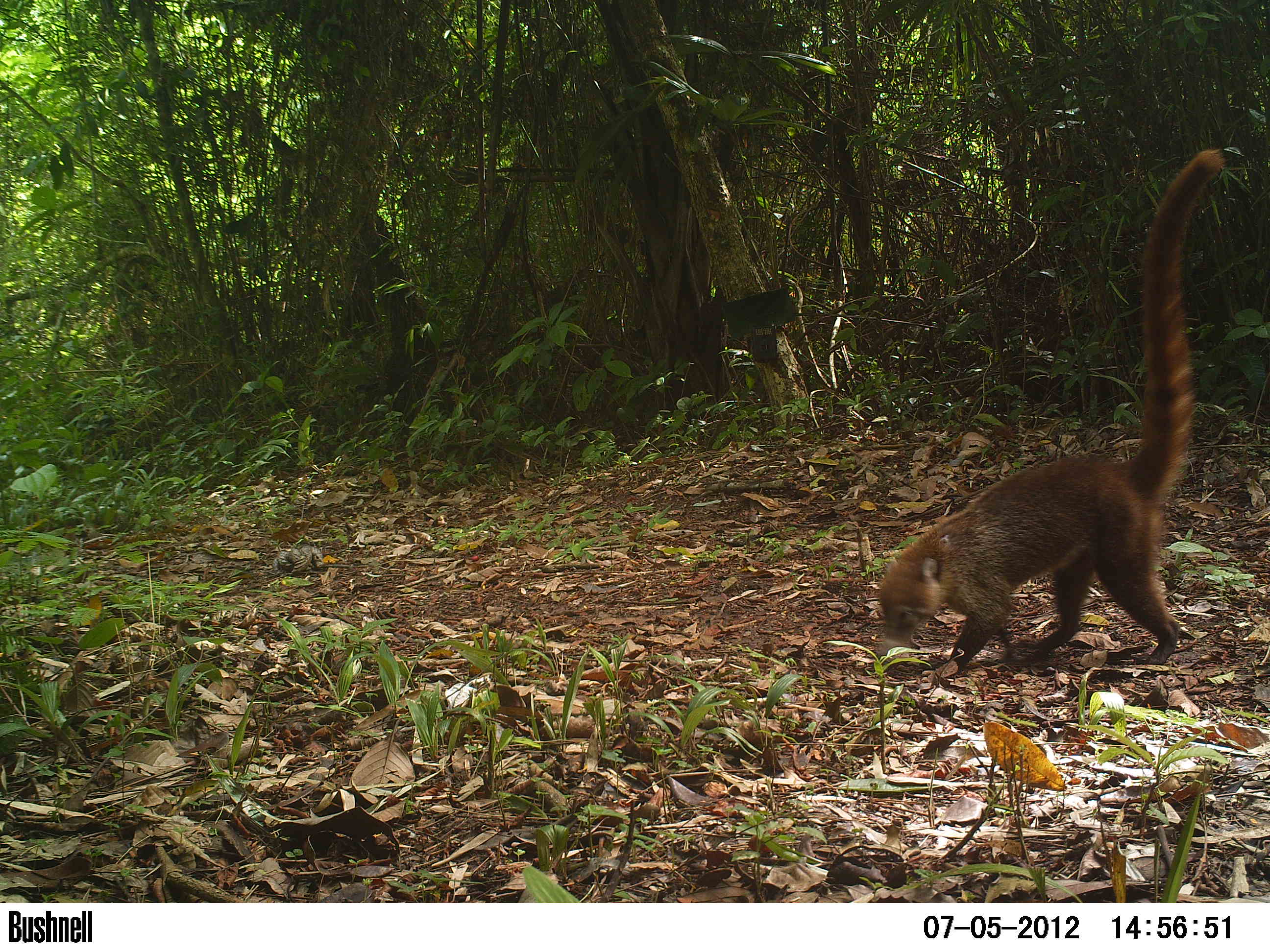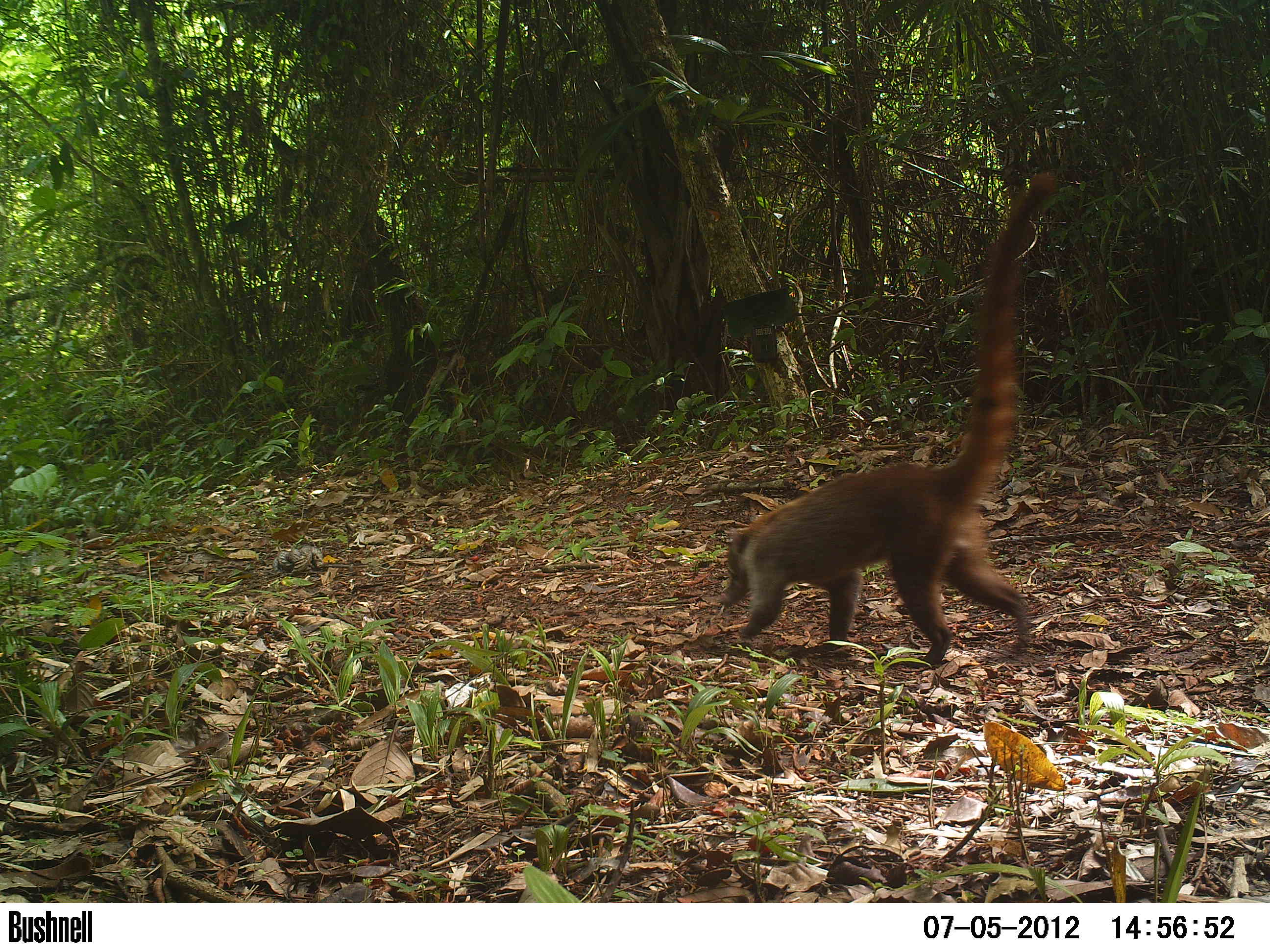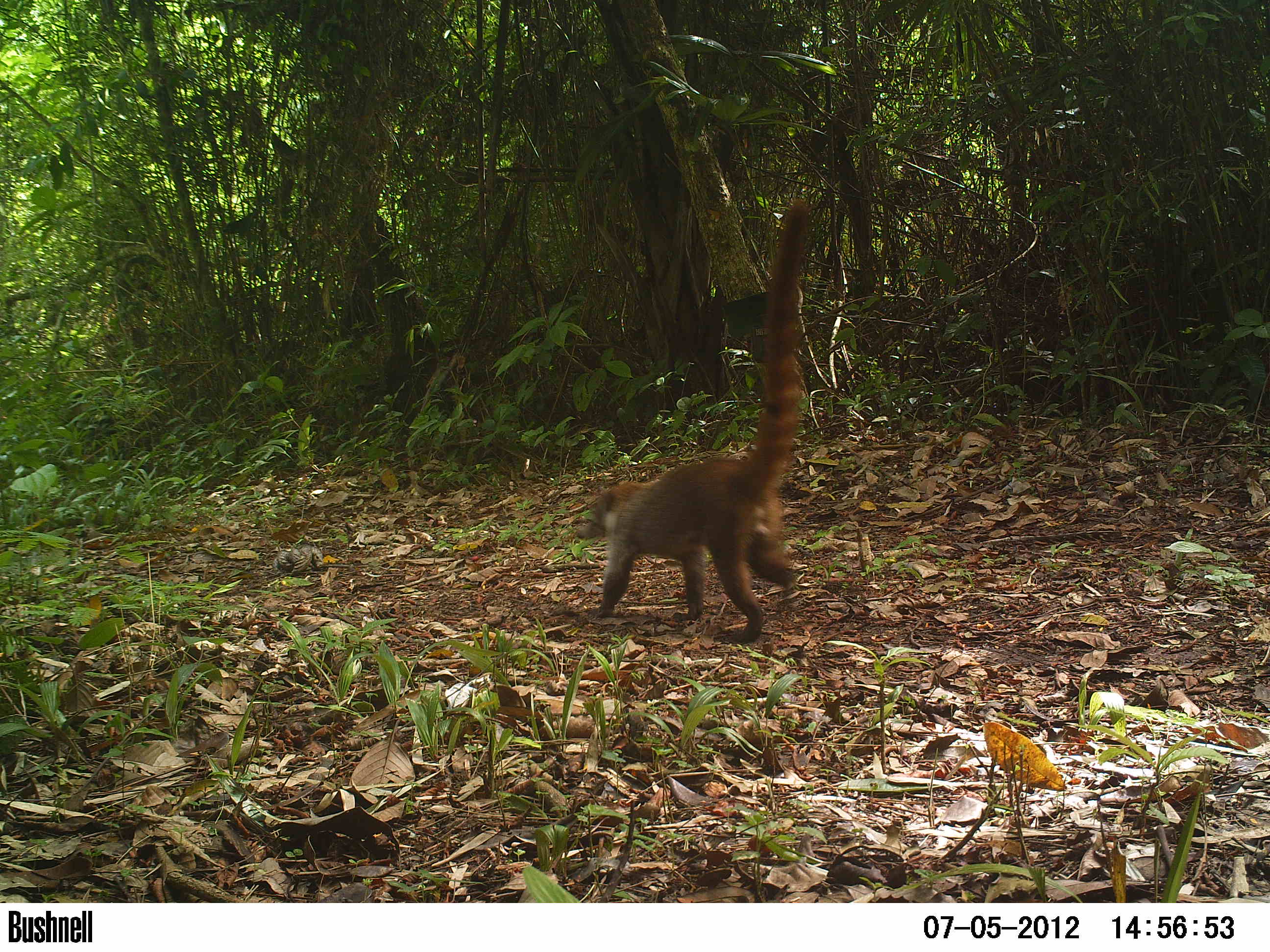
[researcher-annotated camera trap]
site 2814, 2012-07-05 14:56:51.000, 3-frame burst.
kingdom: Animalia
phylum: Chordata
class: Mammalia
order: Carnivora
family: Procyonidae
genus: Nasua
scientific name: Nasua narica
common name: white-nosed coati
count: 1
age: adult